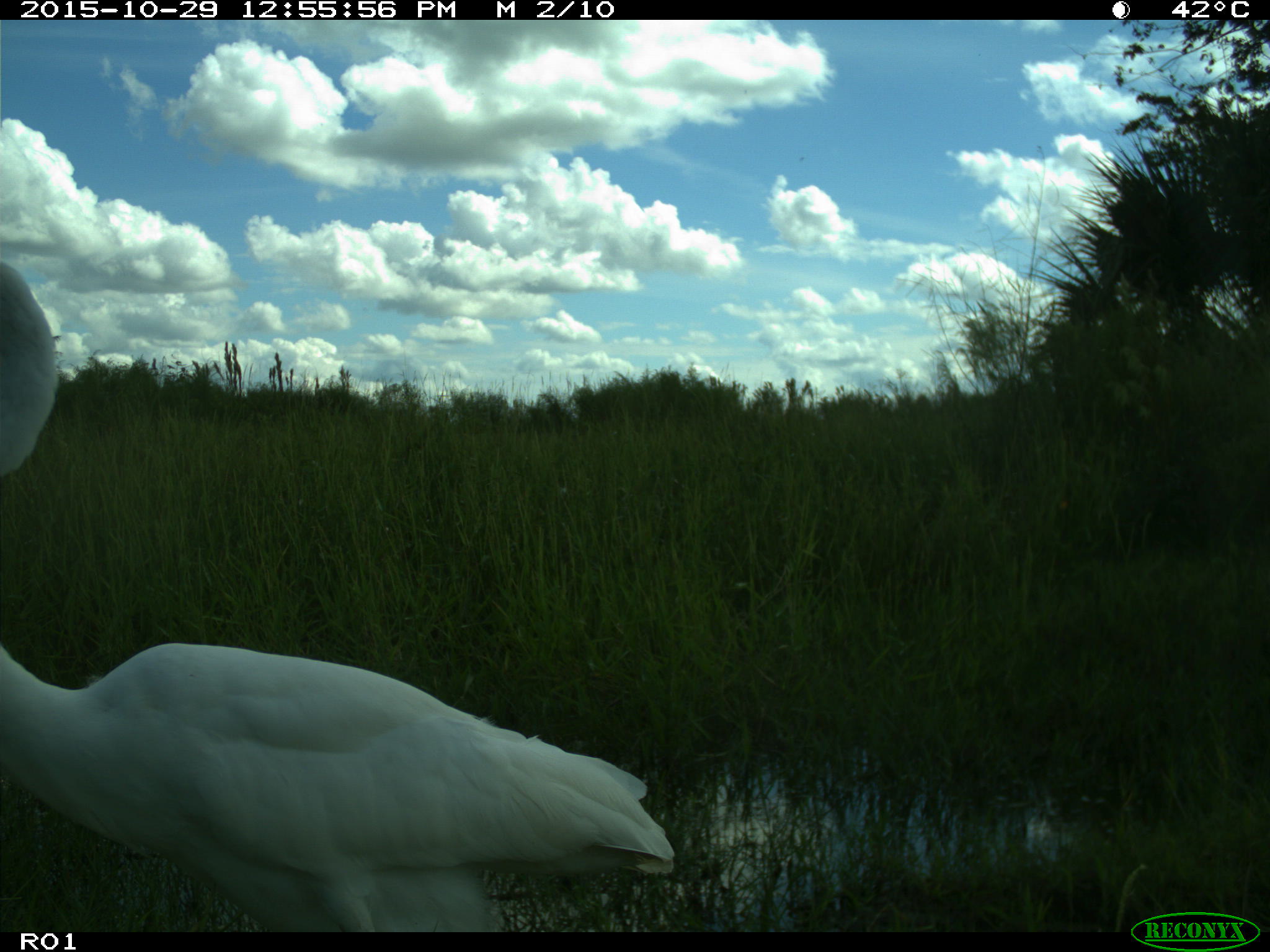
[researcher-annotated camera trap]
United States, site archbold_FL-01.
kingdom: Animalia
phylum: Chordata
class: Aves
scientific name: Aves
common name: birds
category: unidentified bird